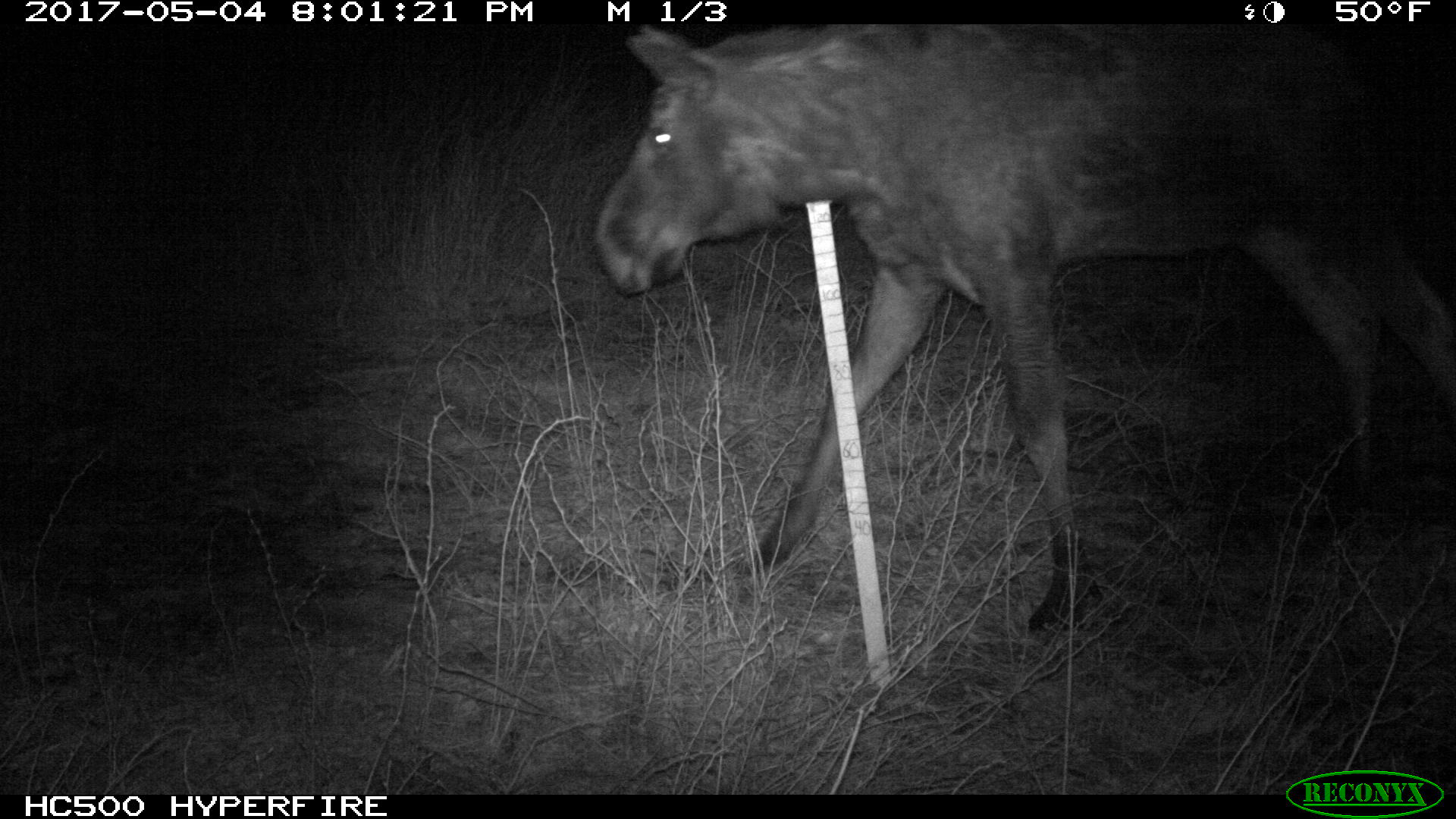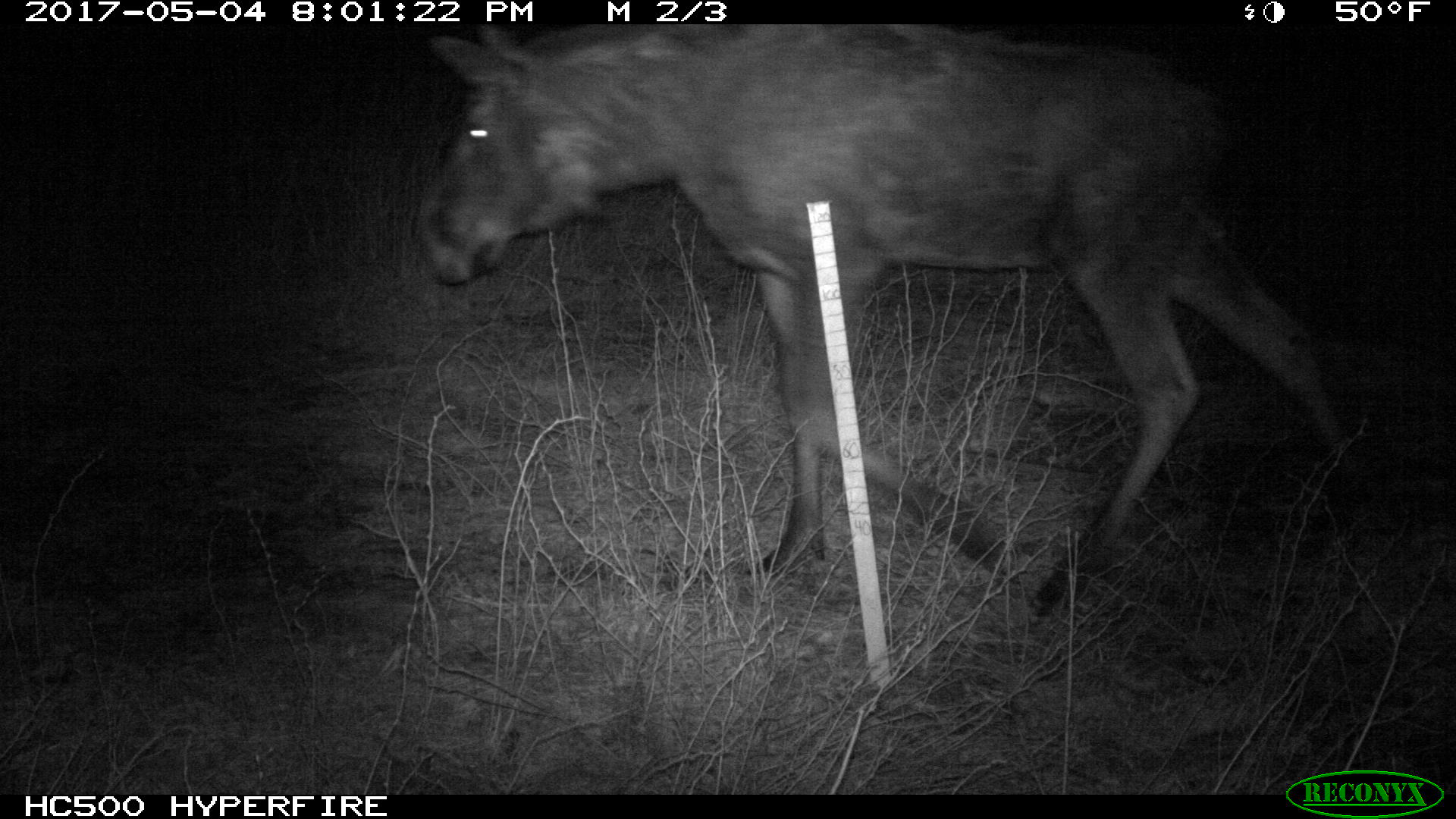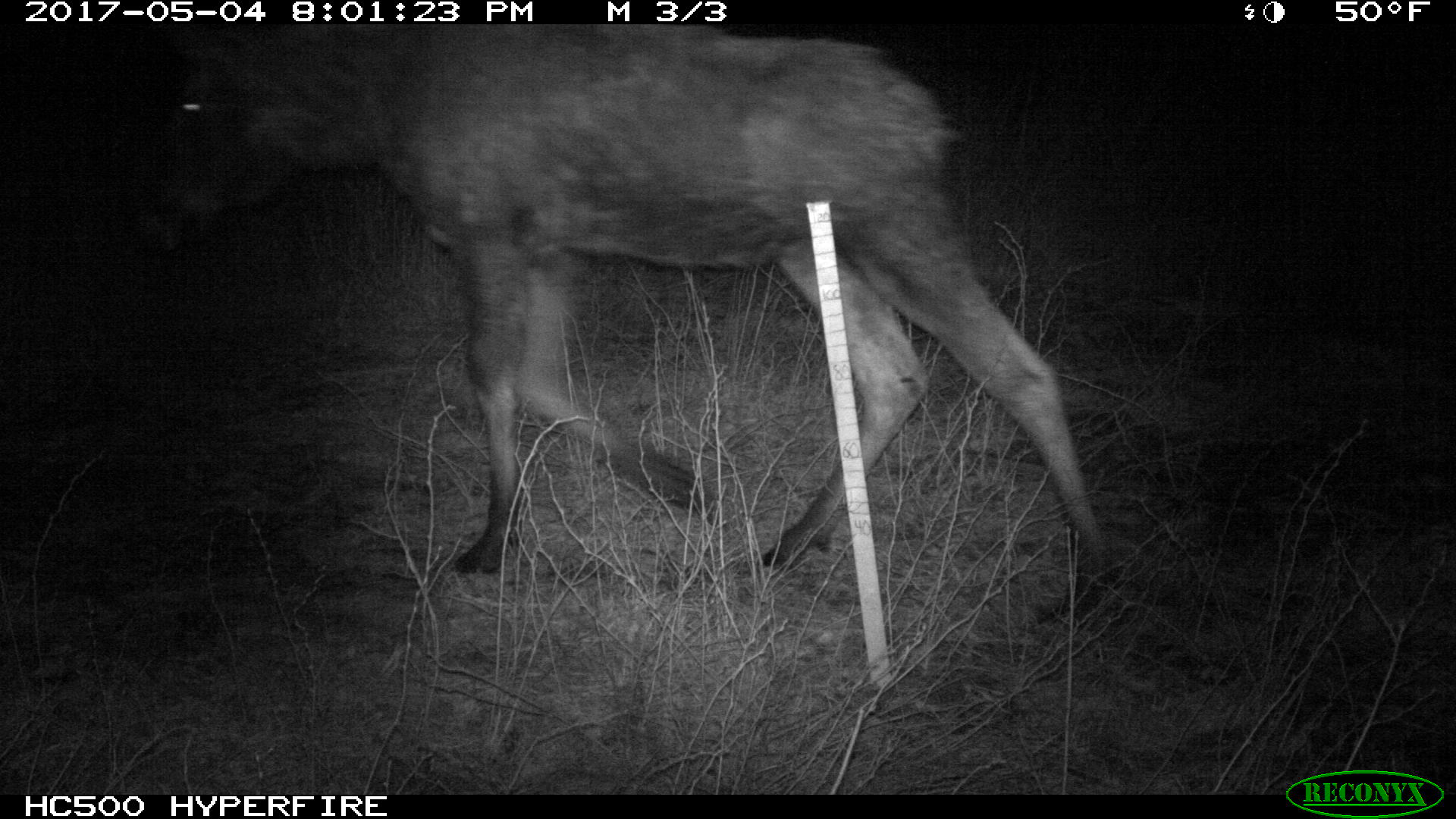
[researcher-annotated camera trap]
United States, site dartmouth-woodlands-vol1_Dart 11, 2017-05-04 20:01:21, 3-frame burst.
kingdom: Animalia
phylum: Chordata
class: Mammalia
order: Artiodactyla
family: Cervidae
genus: Alces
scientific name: Alces alces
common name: moose